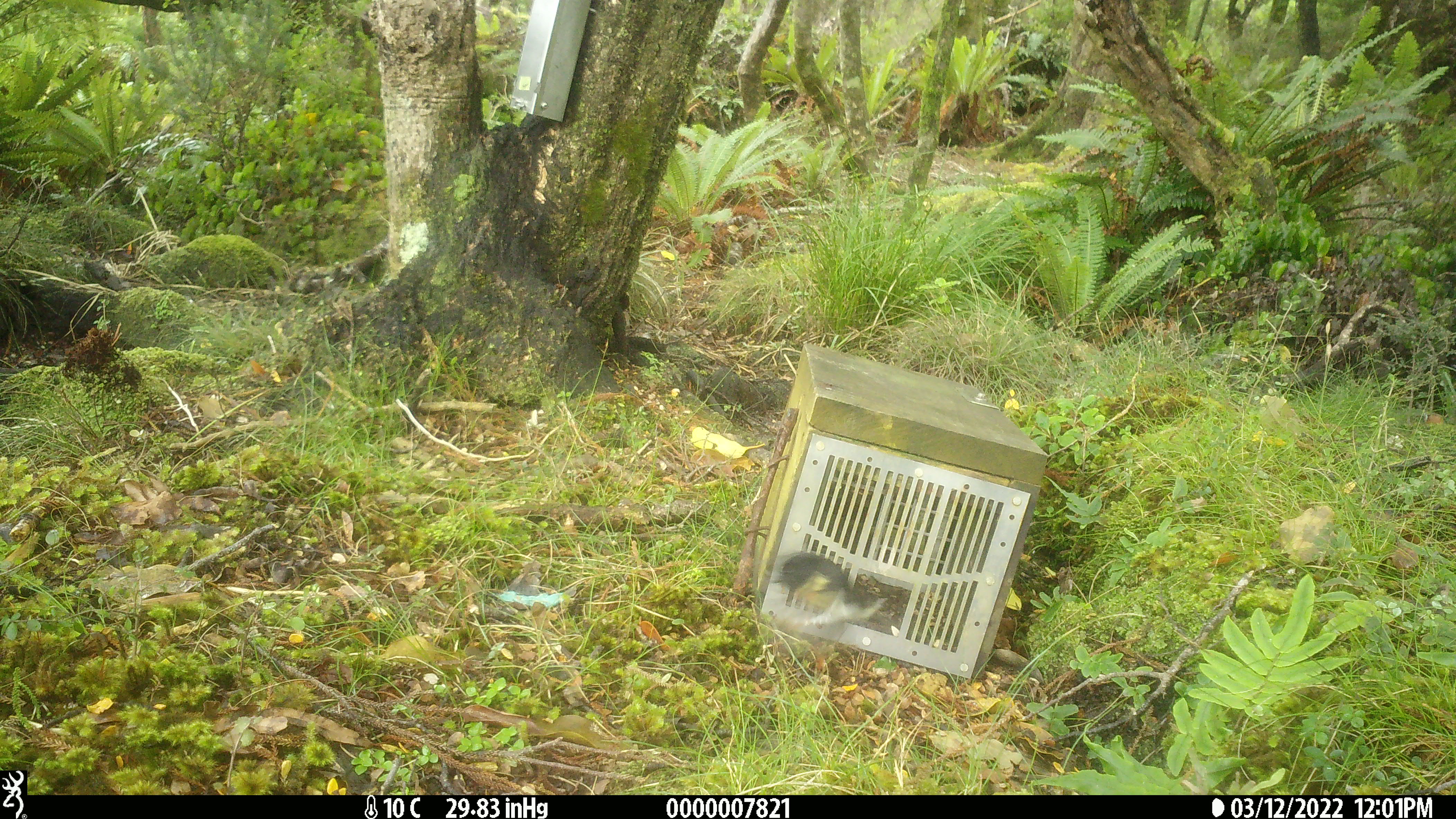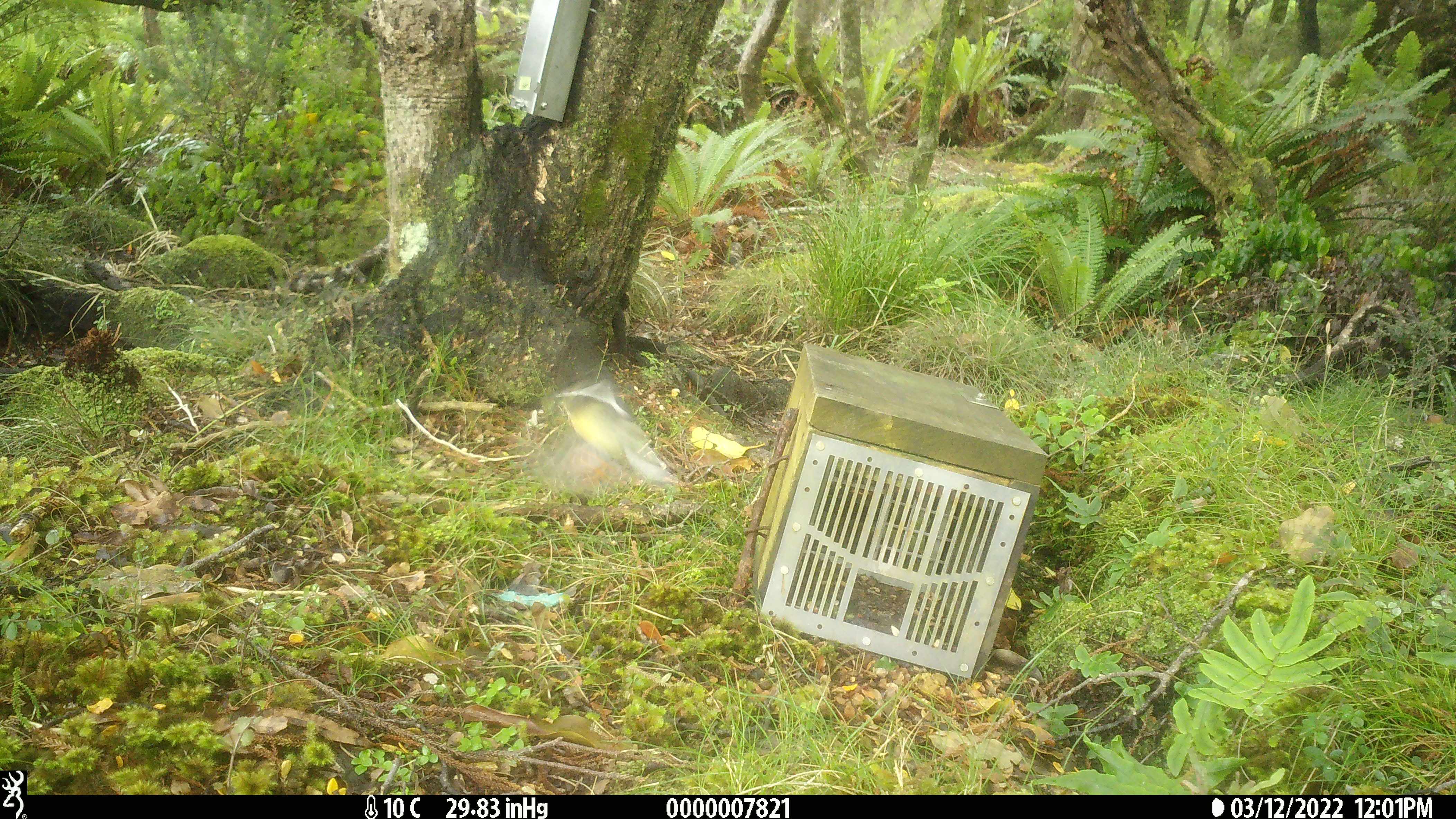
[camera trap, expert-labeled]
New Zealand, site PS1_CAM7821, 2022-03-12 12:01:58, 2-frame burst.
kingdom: Animalia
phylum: Chordata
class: Aves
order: Passeriformes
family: Petroicidae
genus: Petroica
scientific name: Petroica macrocephala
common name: tomtit